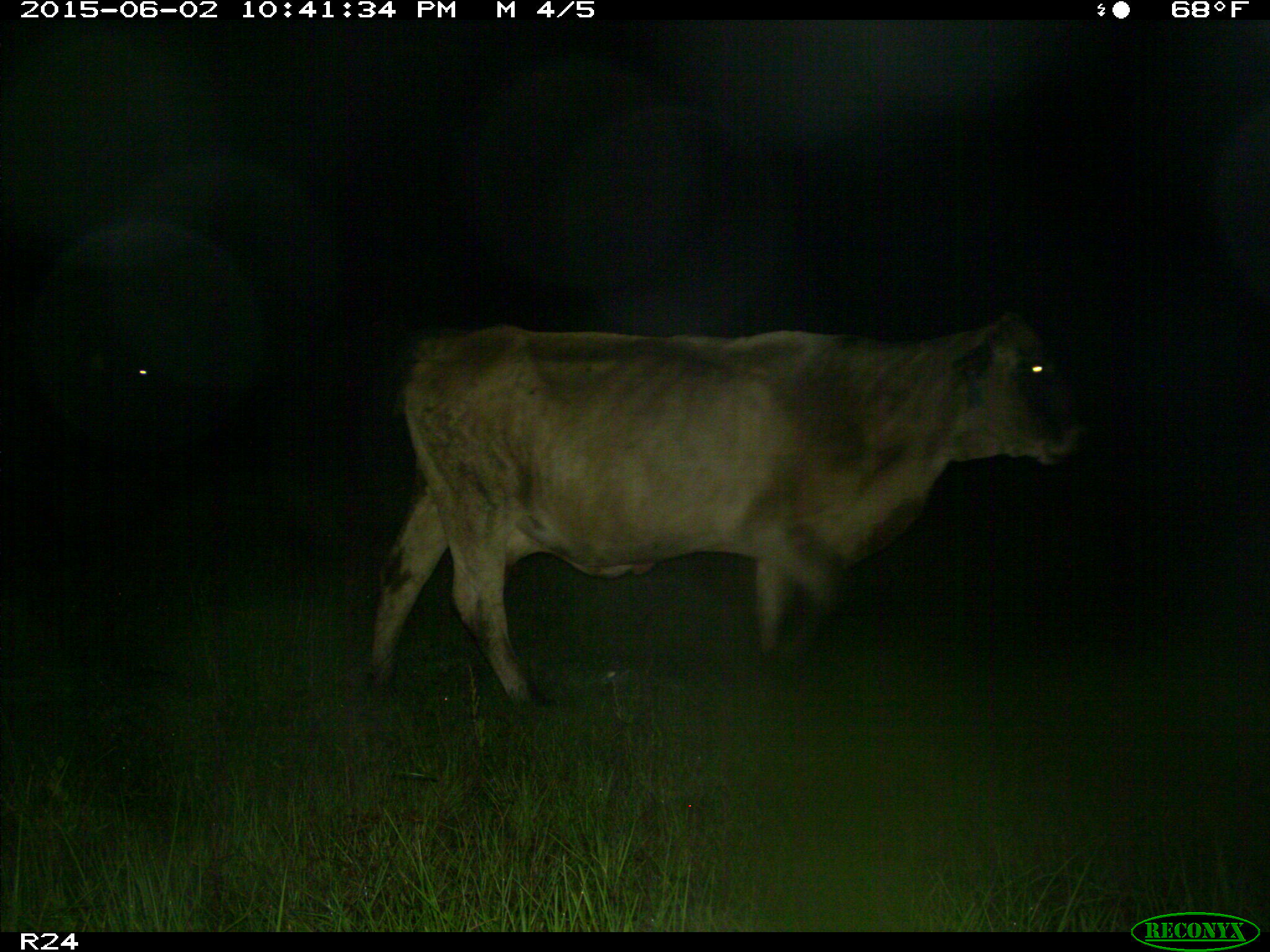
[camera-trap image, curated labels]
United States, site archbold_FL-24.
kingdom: Animalia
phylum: Chordata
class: Mammalia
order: Artiodactyla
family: Bovidae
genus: Bos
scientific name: Bos taurus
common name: domestic cow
Bos taurus (domestic cow).